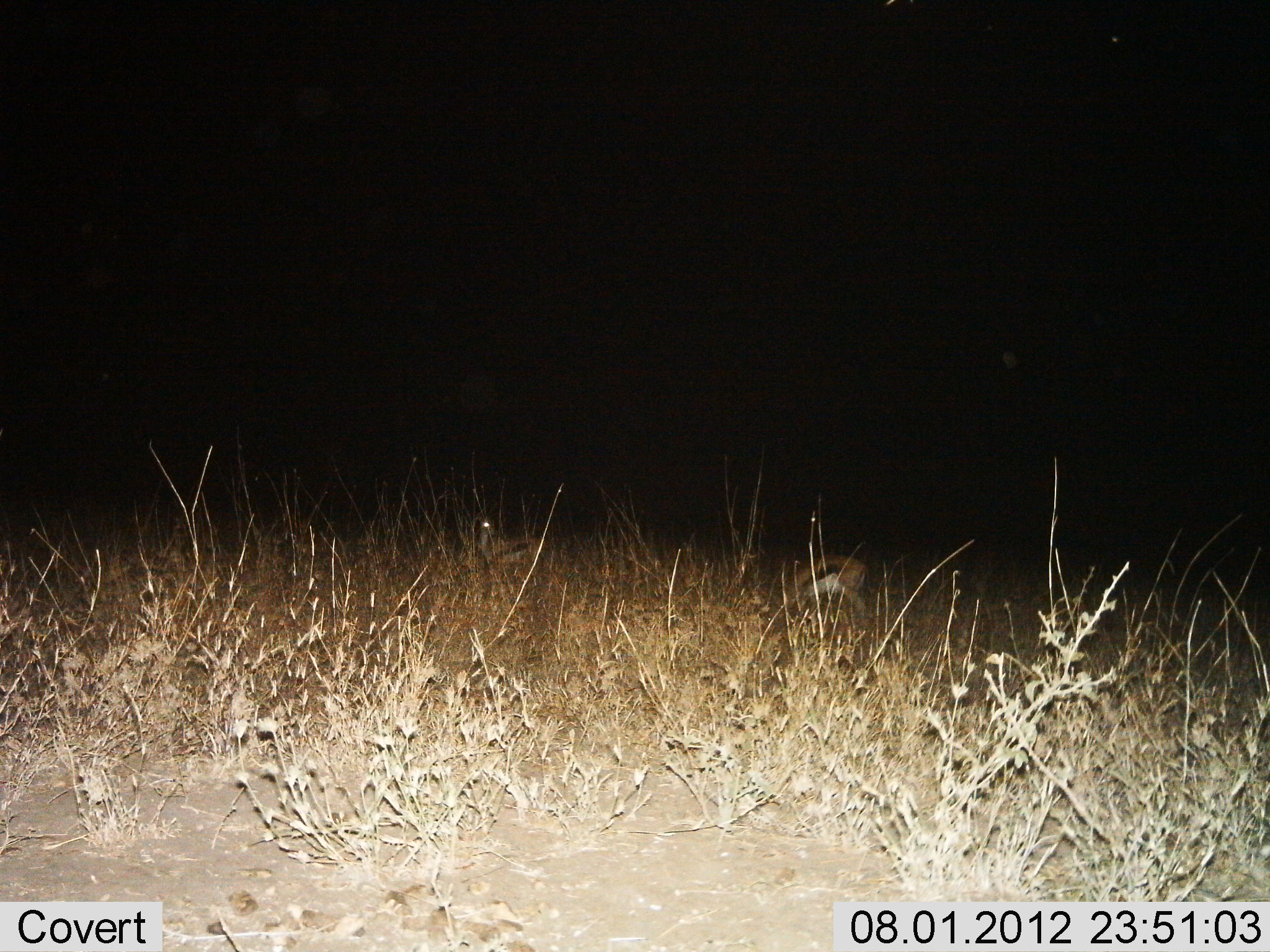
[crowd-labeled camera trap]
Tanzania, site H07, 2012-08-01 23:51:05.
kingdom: Animalia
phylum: Chordata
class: Mammalia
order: Artiodactyla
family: Bovidae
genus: Eudorcas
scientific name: Eudorcas thomsonii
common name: thomson's gazelle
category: gazellethomsons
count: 2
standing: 40%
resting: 10%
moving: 10%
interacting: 0%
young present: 0%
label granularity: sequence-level